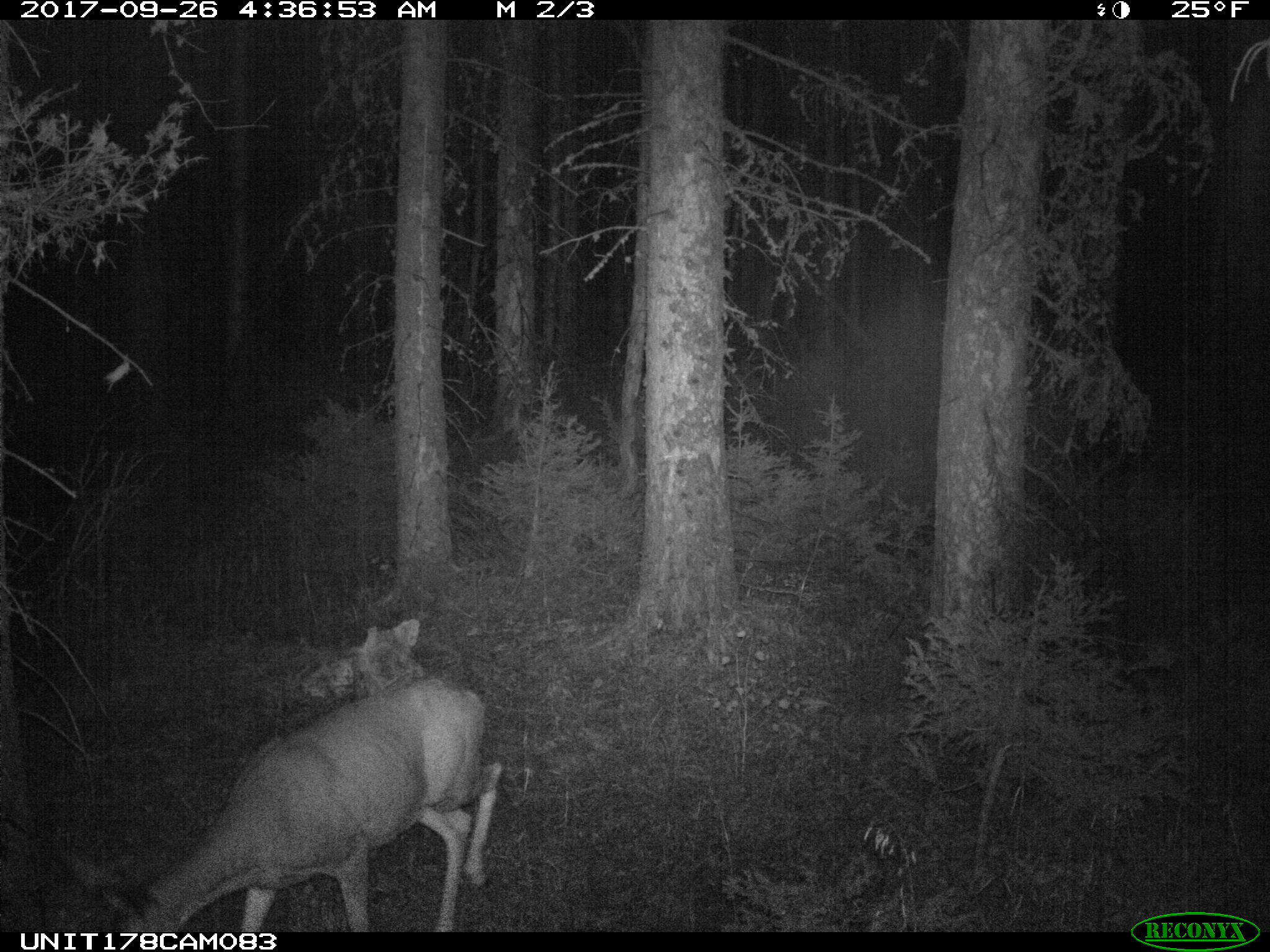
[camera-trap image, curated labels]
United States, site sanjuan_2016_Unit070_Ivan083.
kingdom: Animalia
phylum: Chordata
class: Mammalia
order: Artiodactyla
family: Cervidae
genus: Odocoileus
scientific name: Odocoileus hemionus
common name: mule deer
Odocoileus hemionus (mule deer).